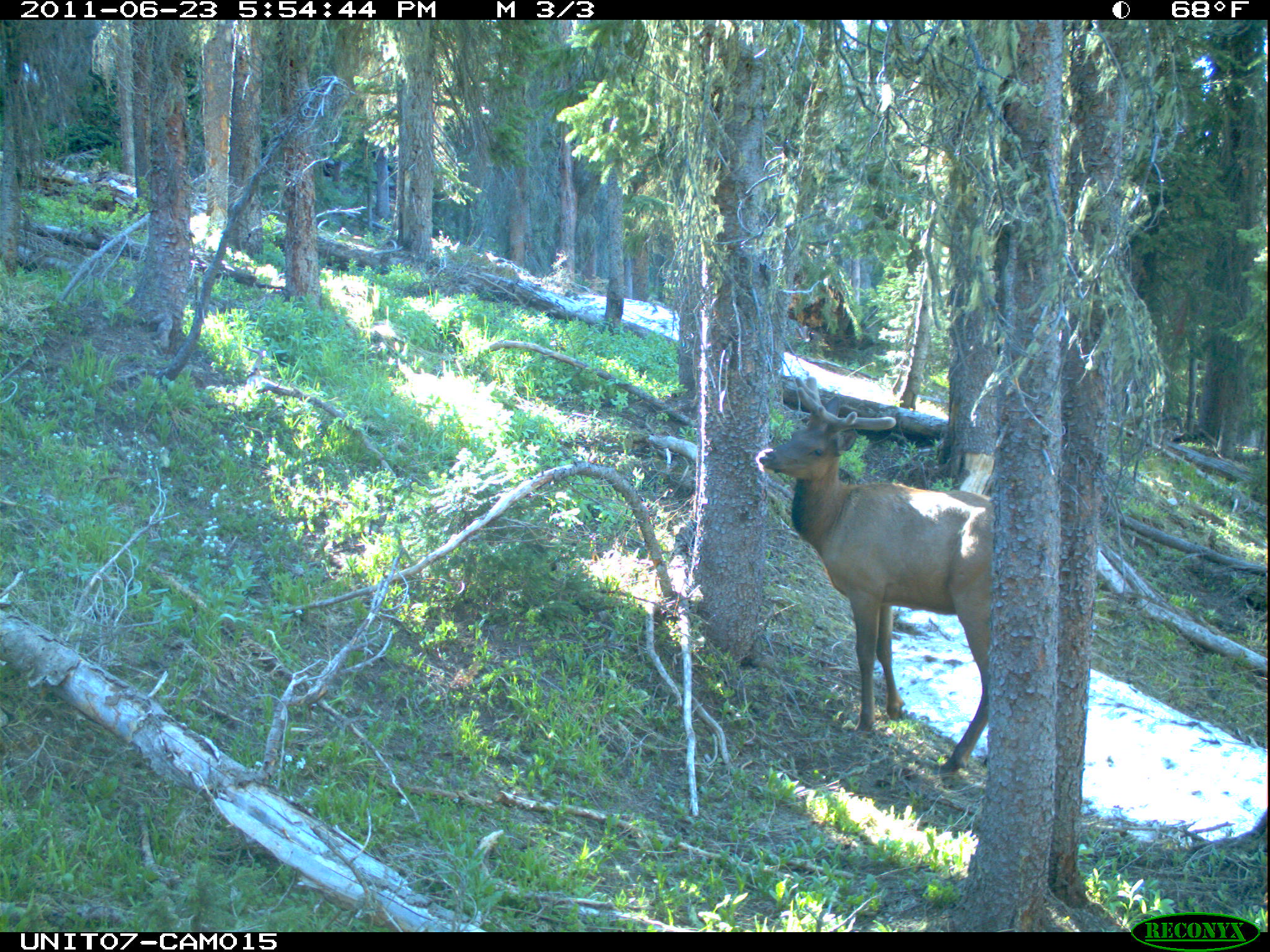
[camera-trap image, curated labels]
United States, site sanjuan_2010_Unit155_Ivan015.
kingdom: Animalia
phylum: Chordata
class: Mammalia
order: Artiodactyla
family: Cervidae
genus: Cervus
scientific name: Cervus elaphus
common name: red deer